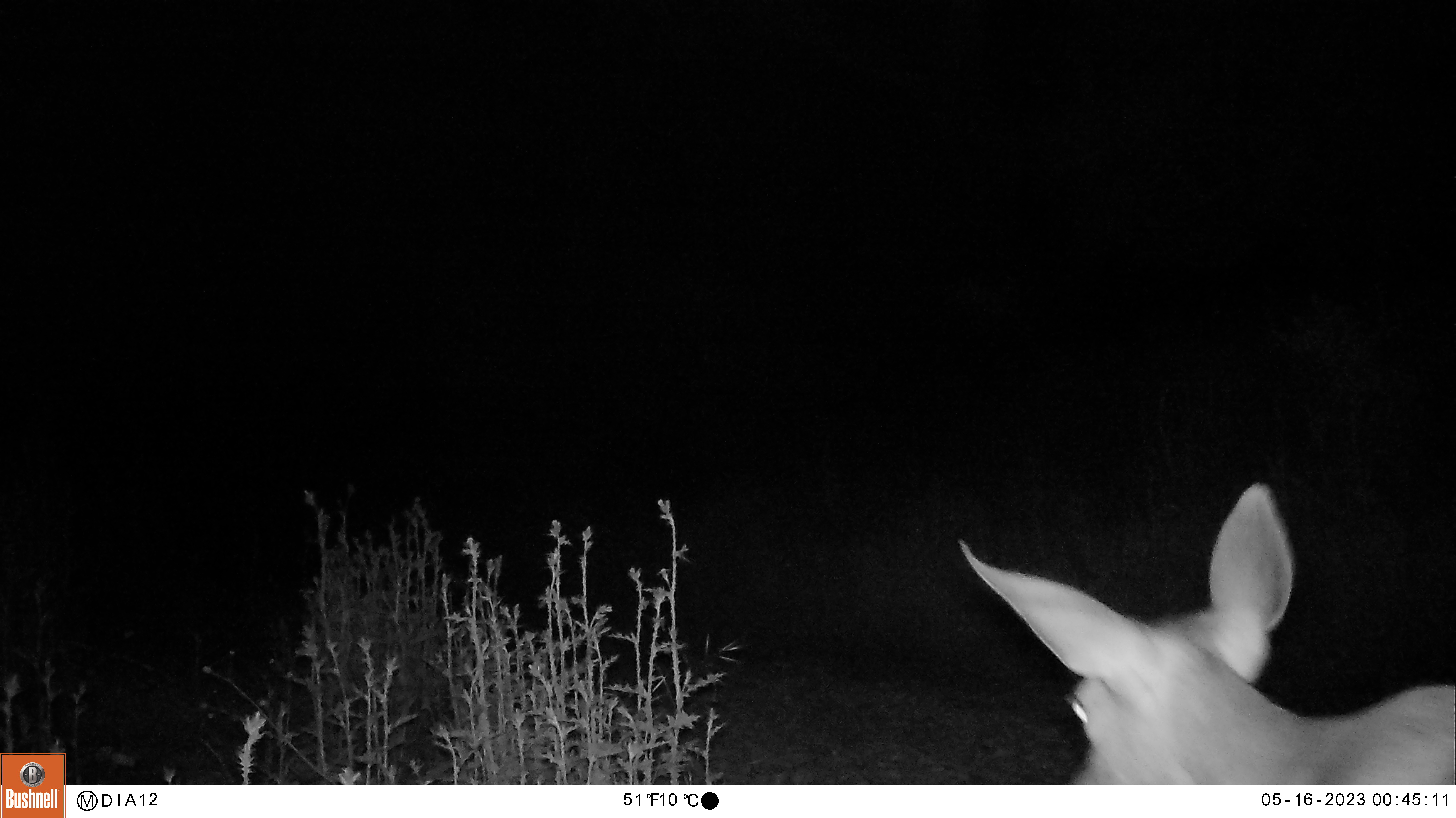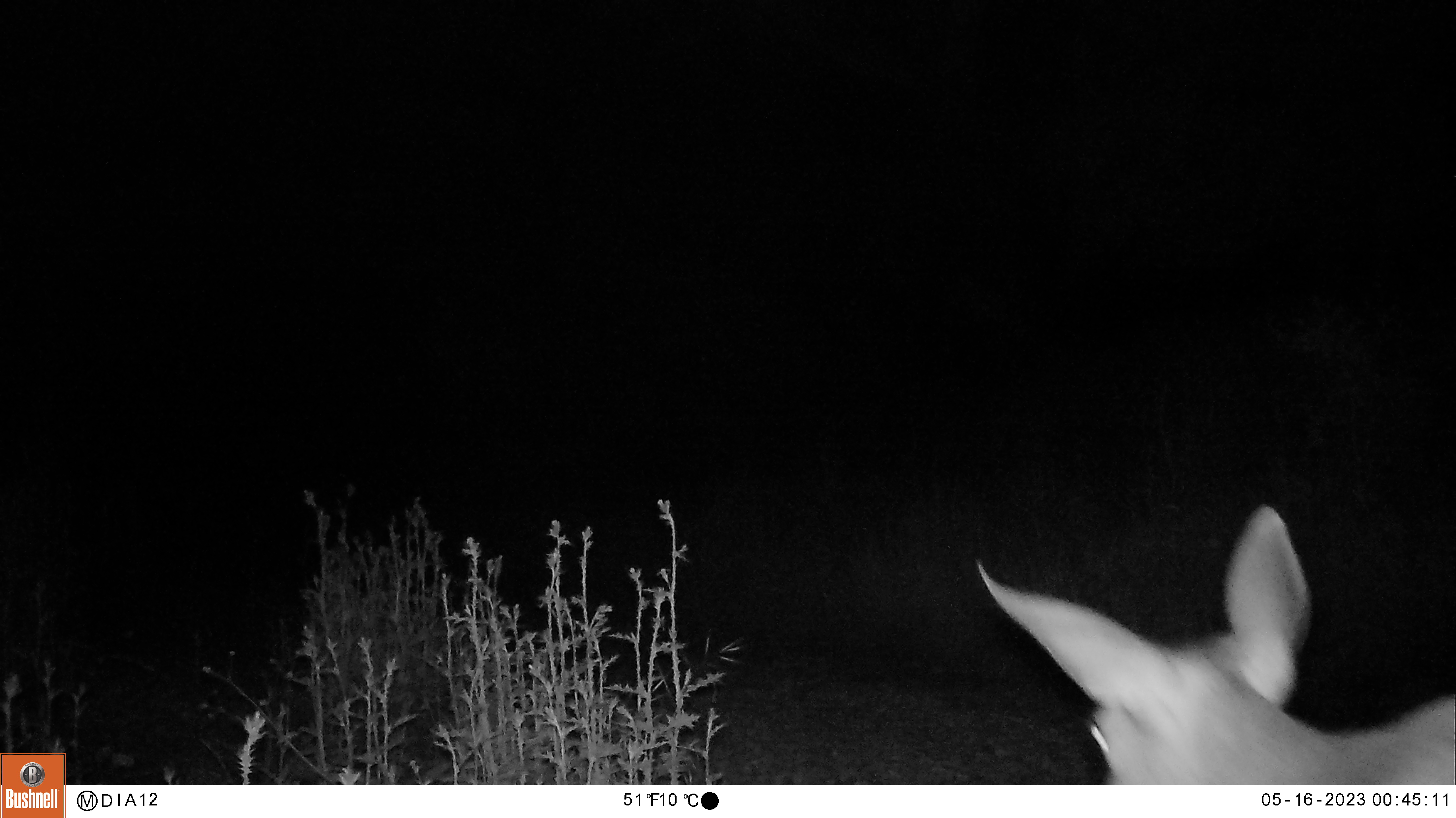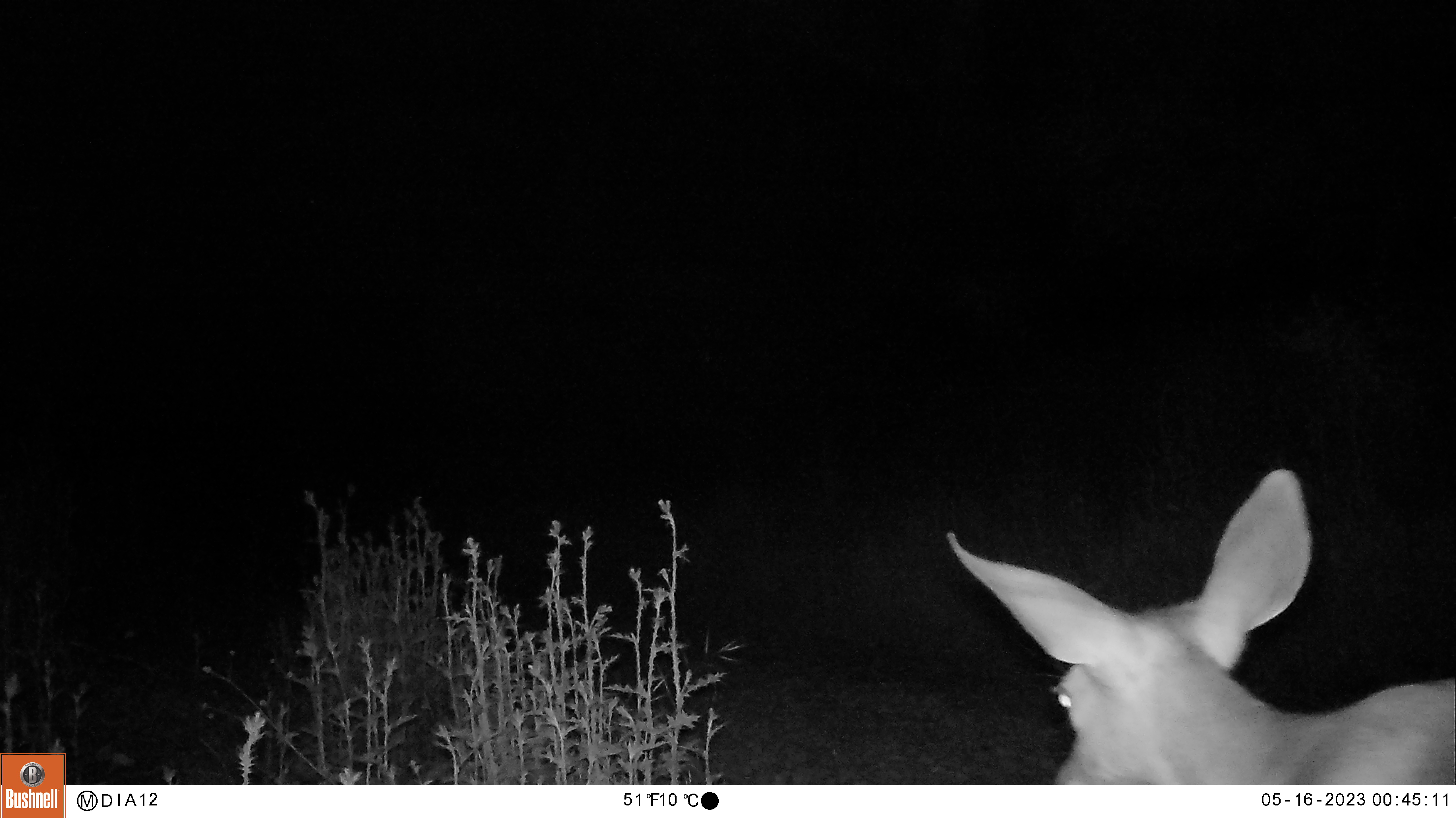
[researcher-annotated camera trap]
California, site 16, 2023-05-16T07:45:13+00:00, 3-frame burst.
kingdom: Animalia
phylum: Chordata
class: Mammalia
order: Artiodactyla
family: Cervidae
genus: Odocoileus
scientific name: Odocoileus hemionus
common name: mule deer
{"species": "mule deer (Odocoileus hemionus)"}